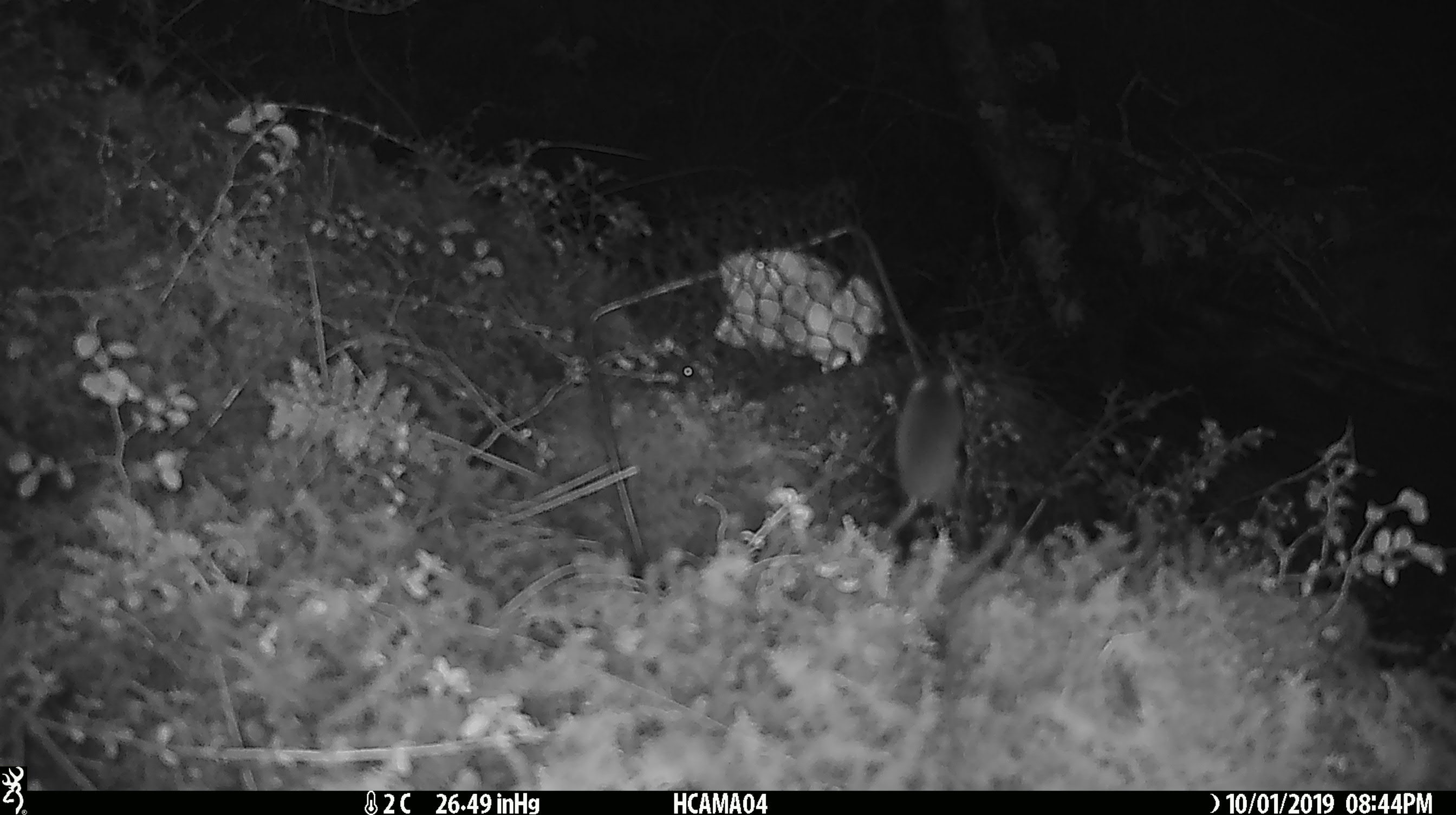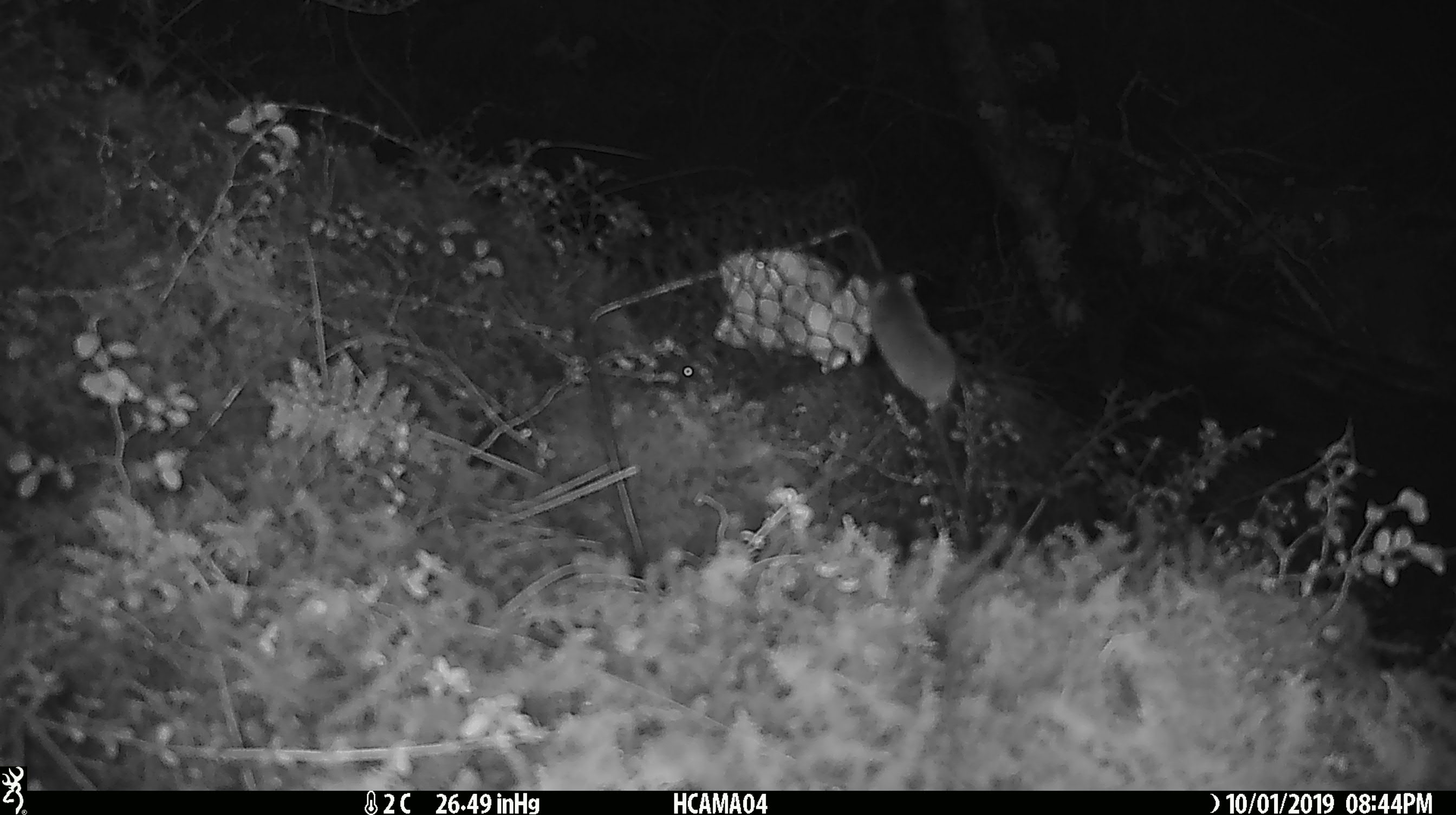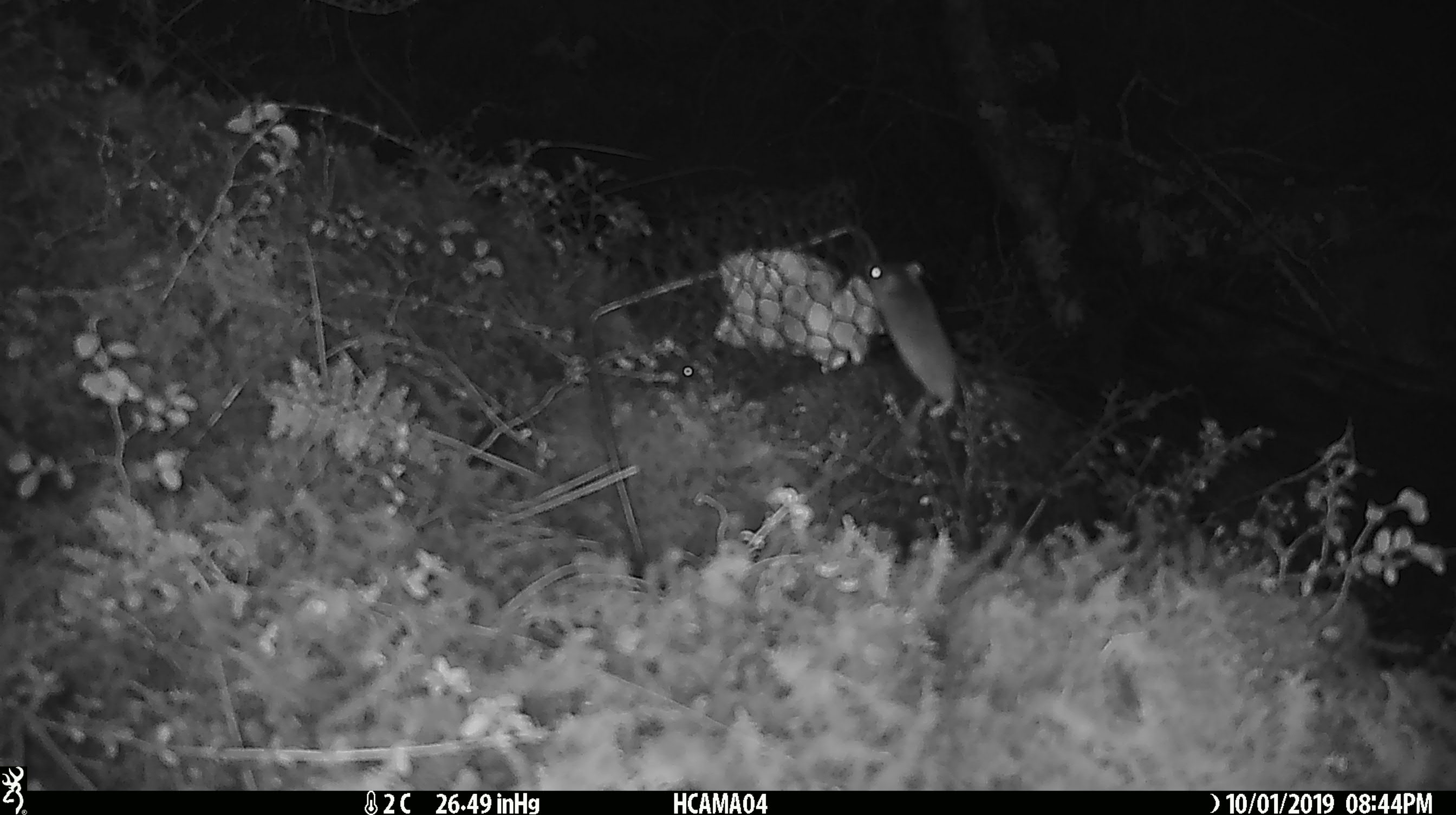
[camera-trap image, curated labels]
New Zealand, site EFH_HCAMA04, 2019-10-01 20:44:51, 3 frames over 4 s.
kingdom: Animalia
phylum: Chordata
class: Mammalia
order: Rodentia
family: Muridae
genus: Mus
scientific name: Mus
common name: mouse